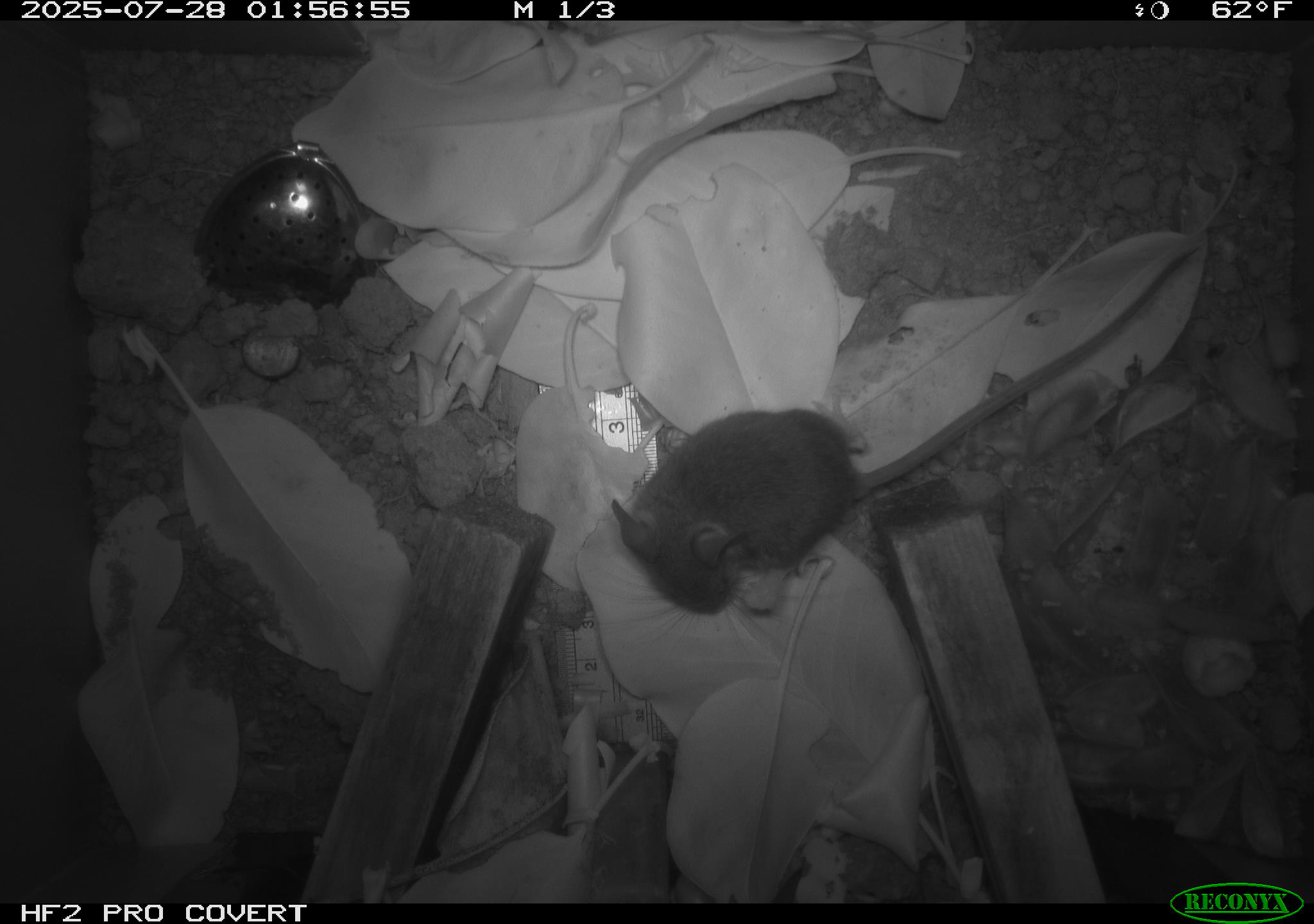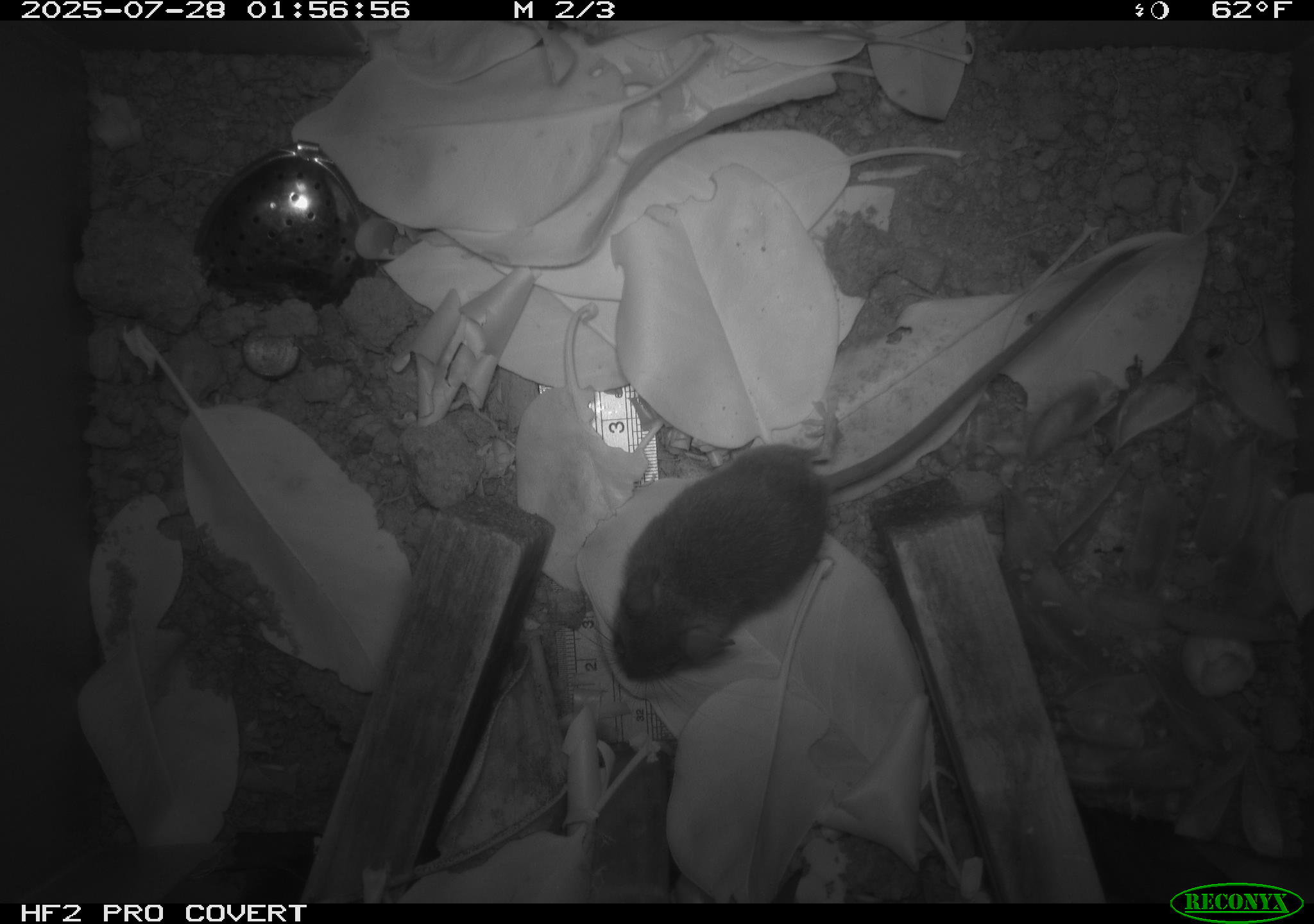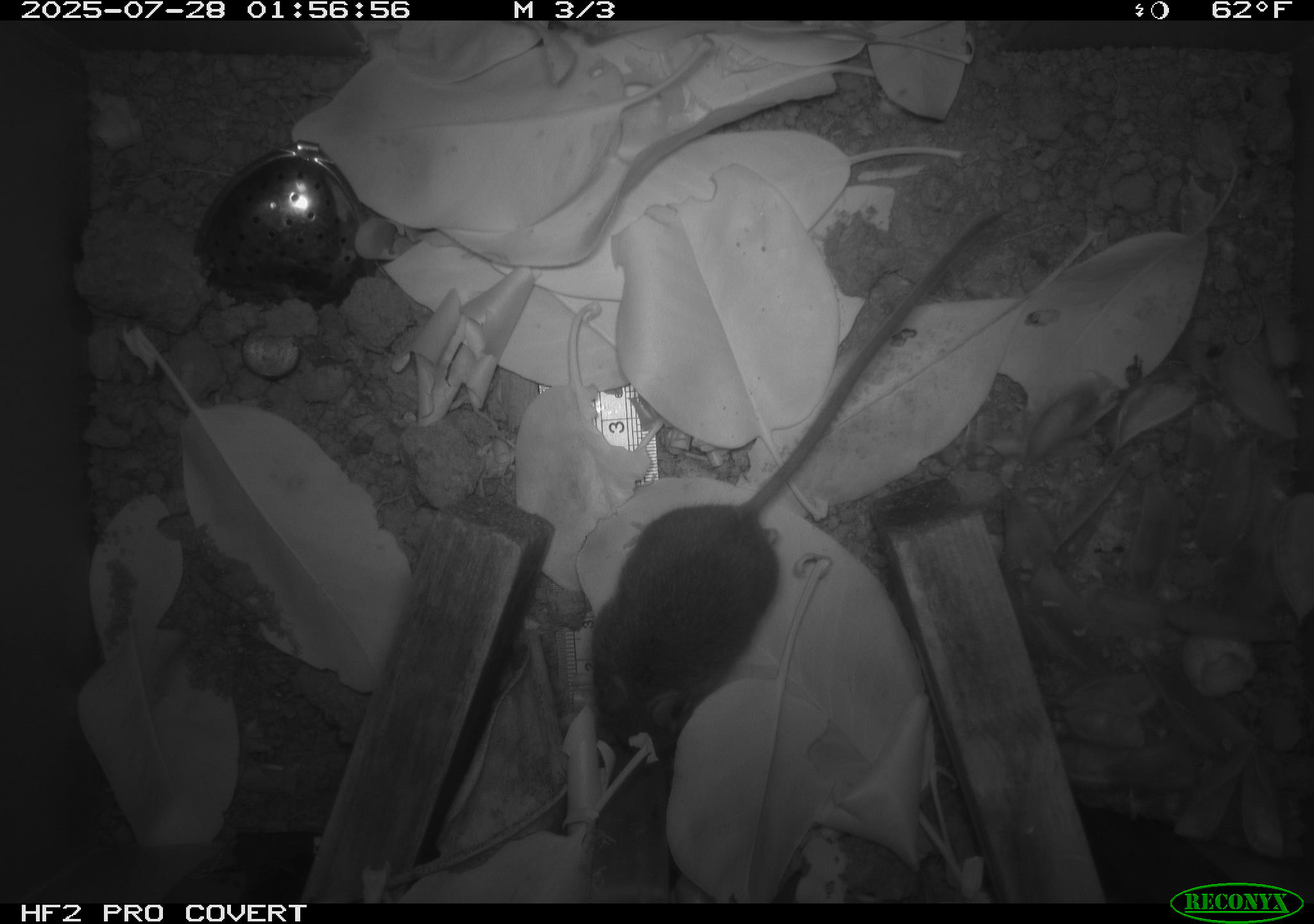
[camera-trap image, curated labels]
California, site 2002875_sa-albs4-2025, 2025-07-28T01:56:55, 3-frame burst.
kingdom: Animalia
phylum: Chordata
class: Mammalia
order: Rodentia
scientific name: Rodentia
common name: mouse species